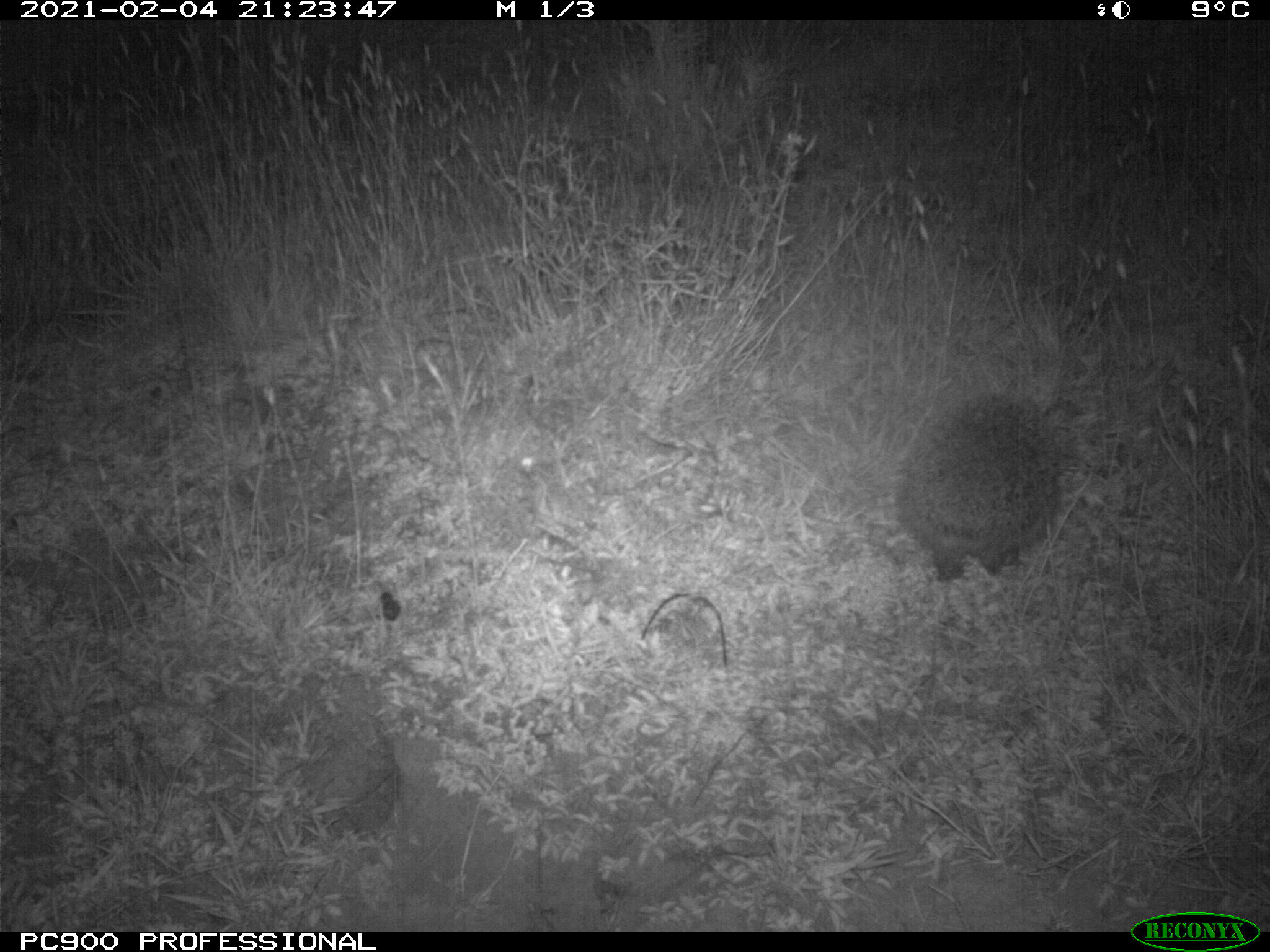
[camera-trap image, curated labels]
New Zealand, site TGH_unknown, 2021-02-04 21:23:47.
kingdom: Animalia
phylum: Chordata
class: Mammalia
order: Eulipotyphla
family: Erinaceidae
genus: Erinaceus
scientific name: Erinaceus europaeus europaeus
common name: european hedgehog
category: hedgehog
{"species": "hedgehog (european hedgehog) (Erinaceus europaeus europaeus)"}